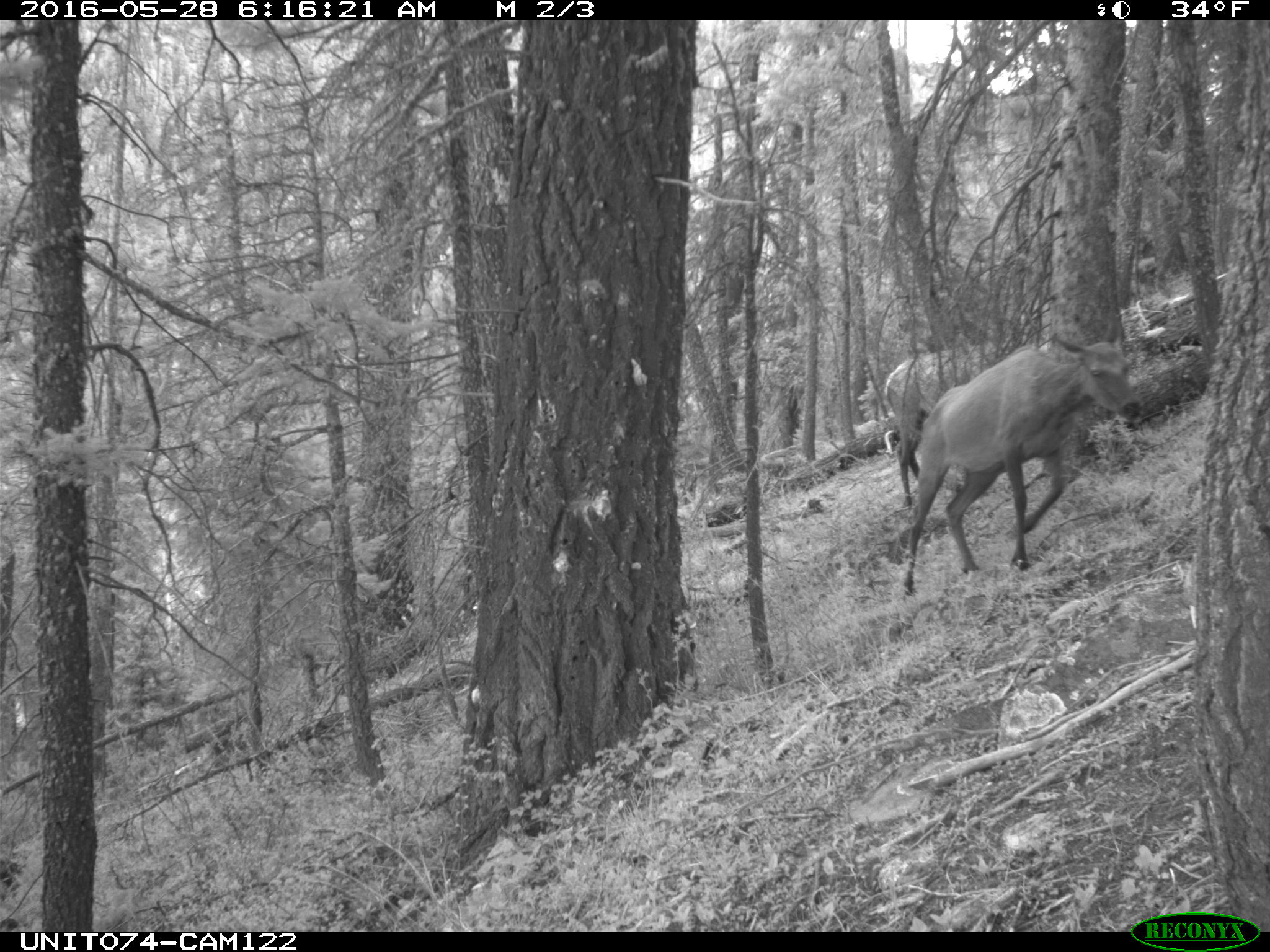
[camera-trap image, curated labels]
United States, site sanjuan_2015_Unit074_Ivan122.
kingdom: Animalia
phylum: Chordata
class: Mammalia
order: Artiodactyla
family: Cervidae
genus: Cervus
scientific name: Cervus elaphus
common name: red deer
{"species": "Cervus elaphus (red deer)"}